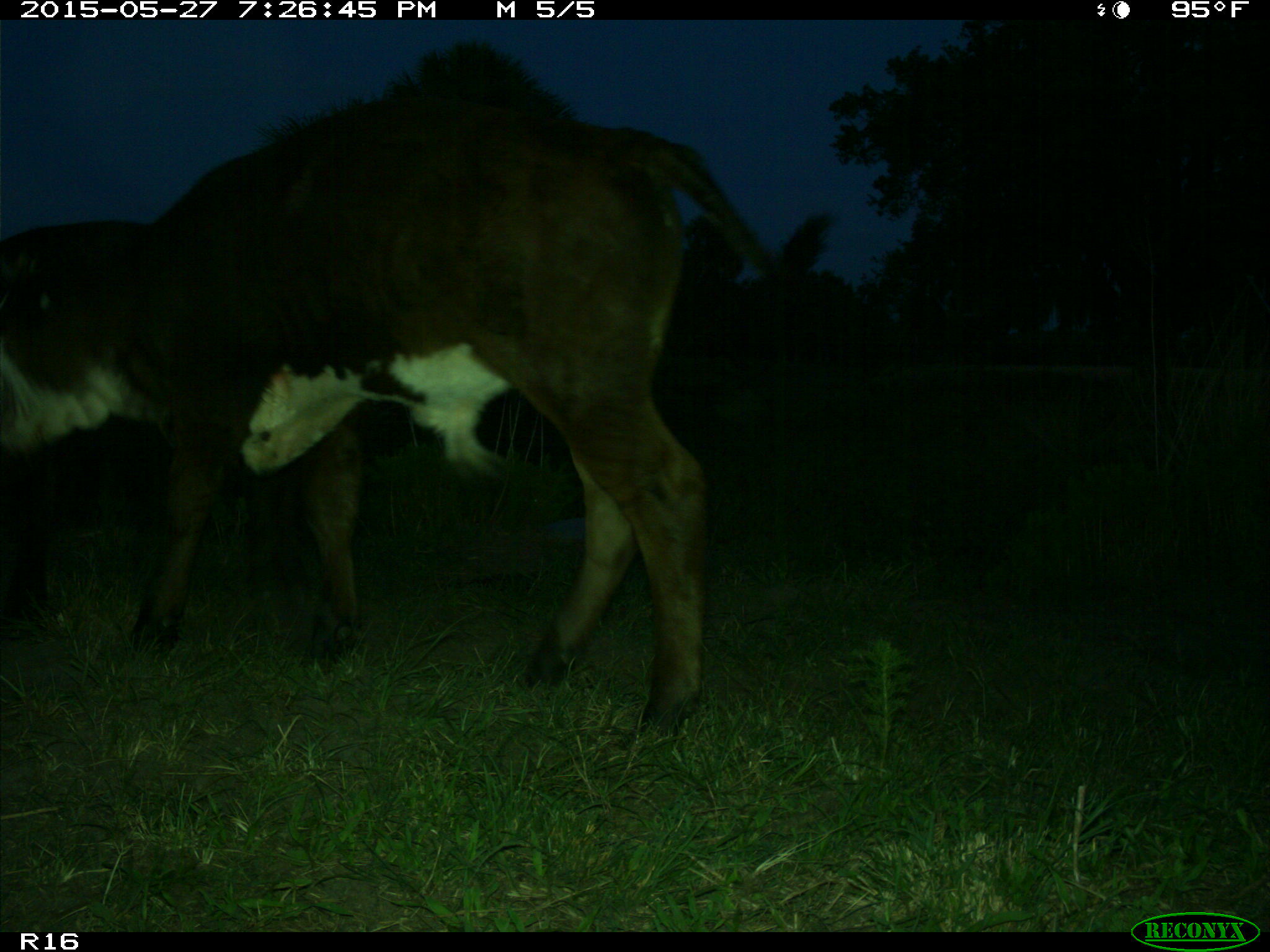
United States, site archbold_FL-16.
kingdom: Animalia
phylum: Chordata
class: Mammalia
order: Artiodactyla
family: Bovidae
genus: Bos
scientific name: Bos taurus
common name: domestic cow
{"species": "Bos taurus (domestic cow)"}